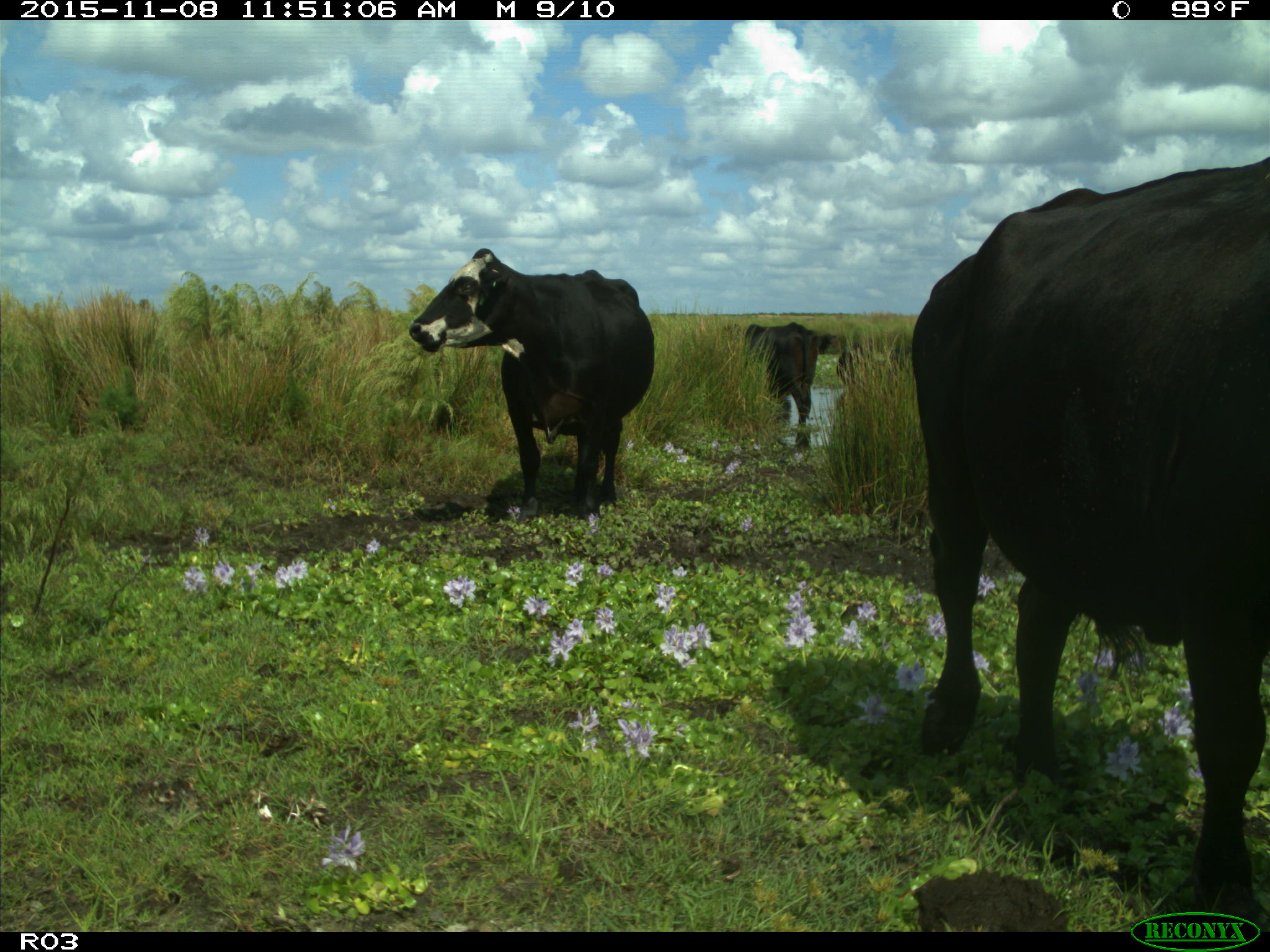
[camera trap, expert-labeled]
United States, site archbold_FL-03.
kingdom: Animalia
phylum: Chordata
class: Mammalia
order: Artiodactyla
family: Bovidae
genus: Bos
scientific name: Bos taurus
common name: domestic cow